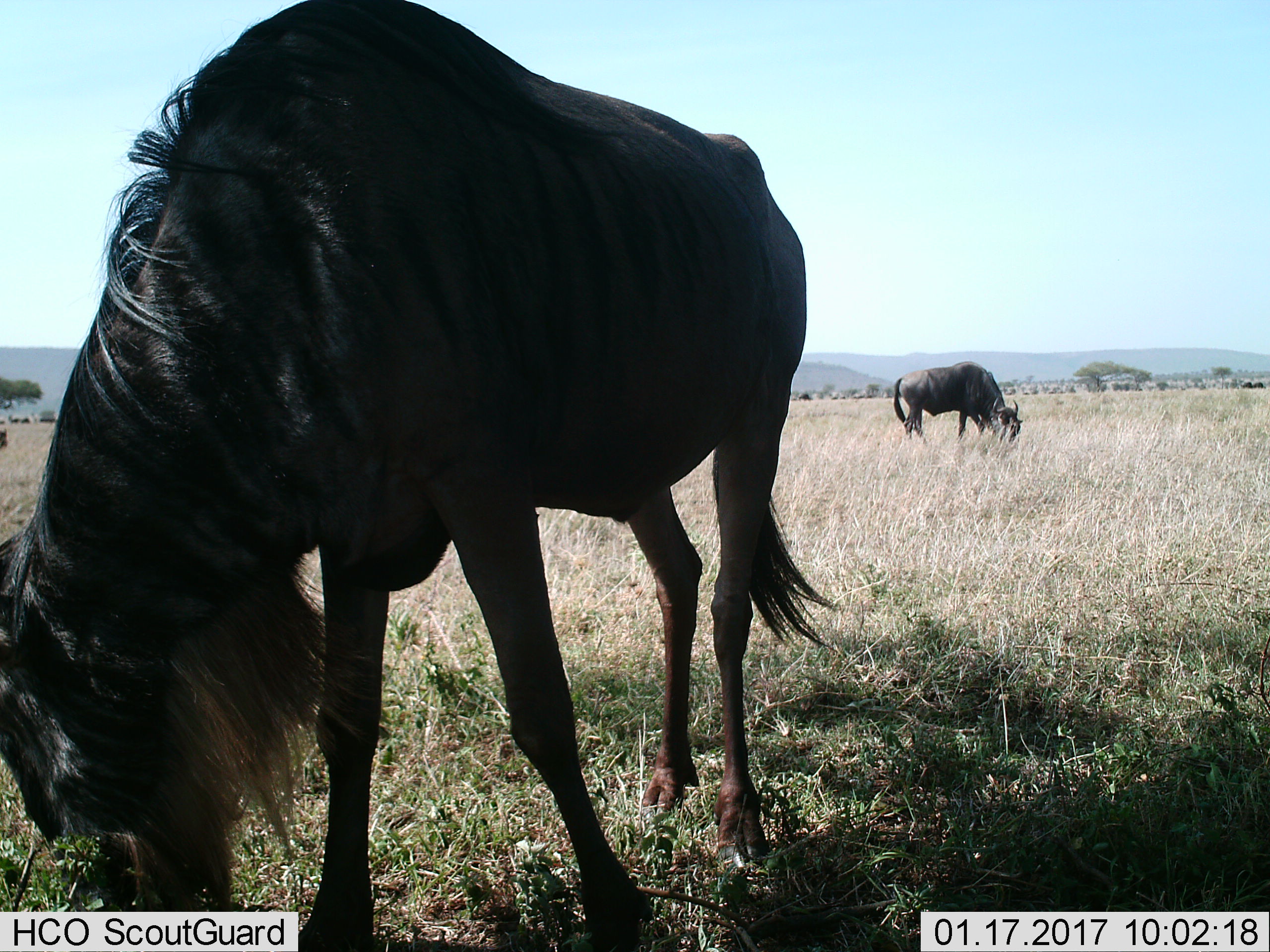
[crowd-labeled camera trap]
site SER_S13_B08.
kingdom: Animalia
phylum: Chordata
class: Mammalia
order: Artiodactyla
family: Bovidae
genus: Connochaetes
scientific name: Connochaetes taurinus taurinus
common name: blue wildebeest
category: wildebeestblue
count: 2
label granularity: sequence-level